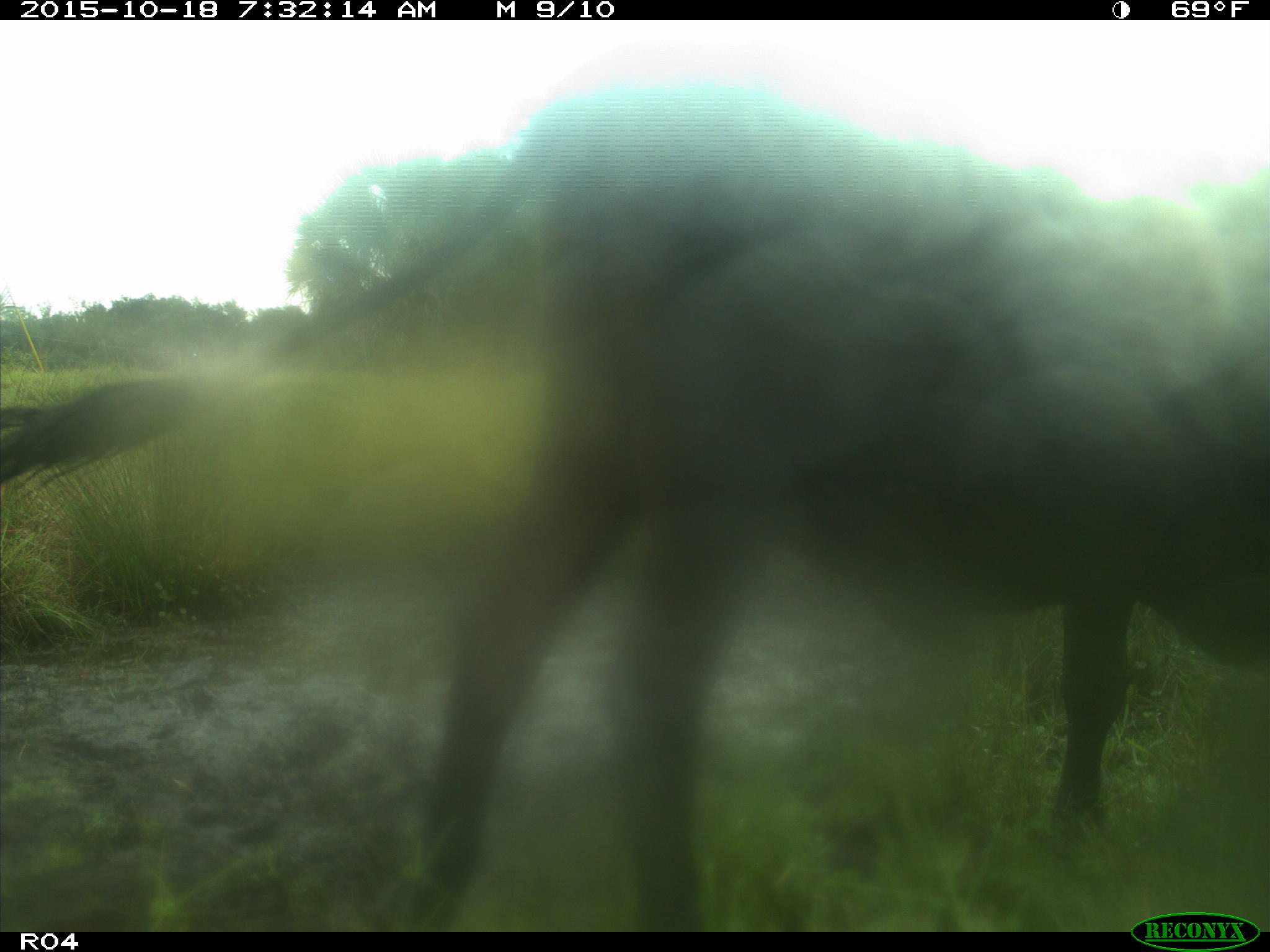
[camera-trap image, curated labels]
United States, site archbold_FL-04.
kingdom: Animalia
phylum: Chordata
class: Mammalia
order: Artiodactyla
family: Bovidae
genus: Bos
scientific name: Bos taurus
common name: domestic cow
Bos taurus (domestic cow).